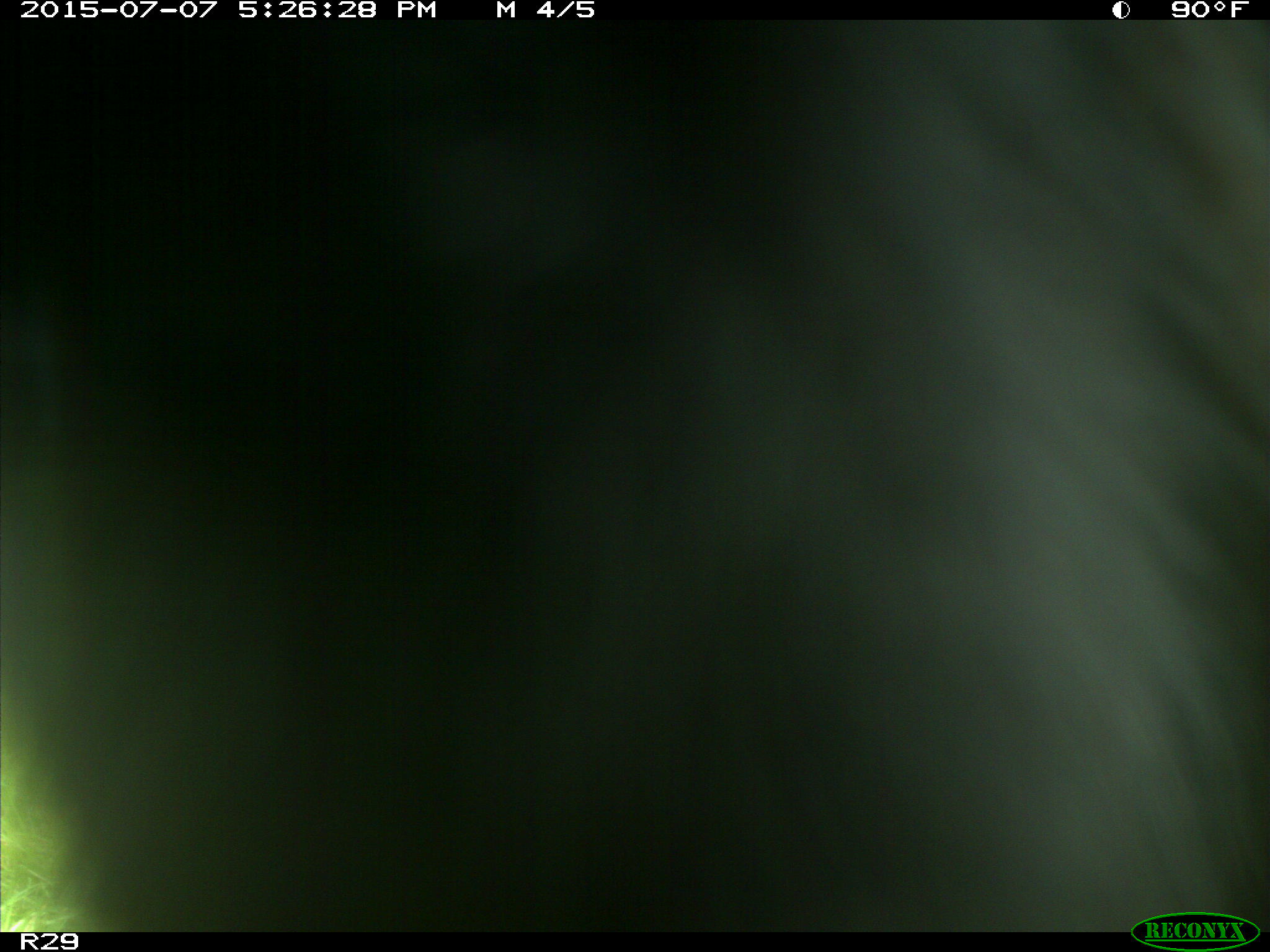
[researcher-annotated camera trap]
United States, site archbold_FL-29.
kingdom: Animalia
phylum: Chordata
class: Mammalia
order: Artiodactyla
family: Bovidae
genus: Bos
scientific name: Bos taurus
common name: domestic cow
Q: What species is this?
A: Bos taurus (domestic cow).